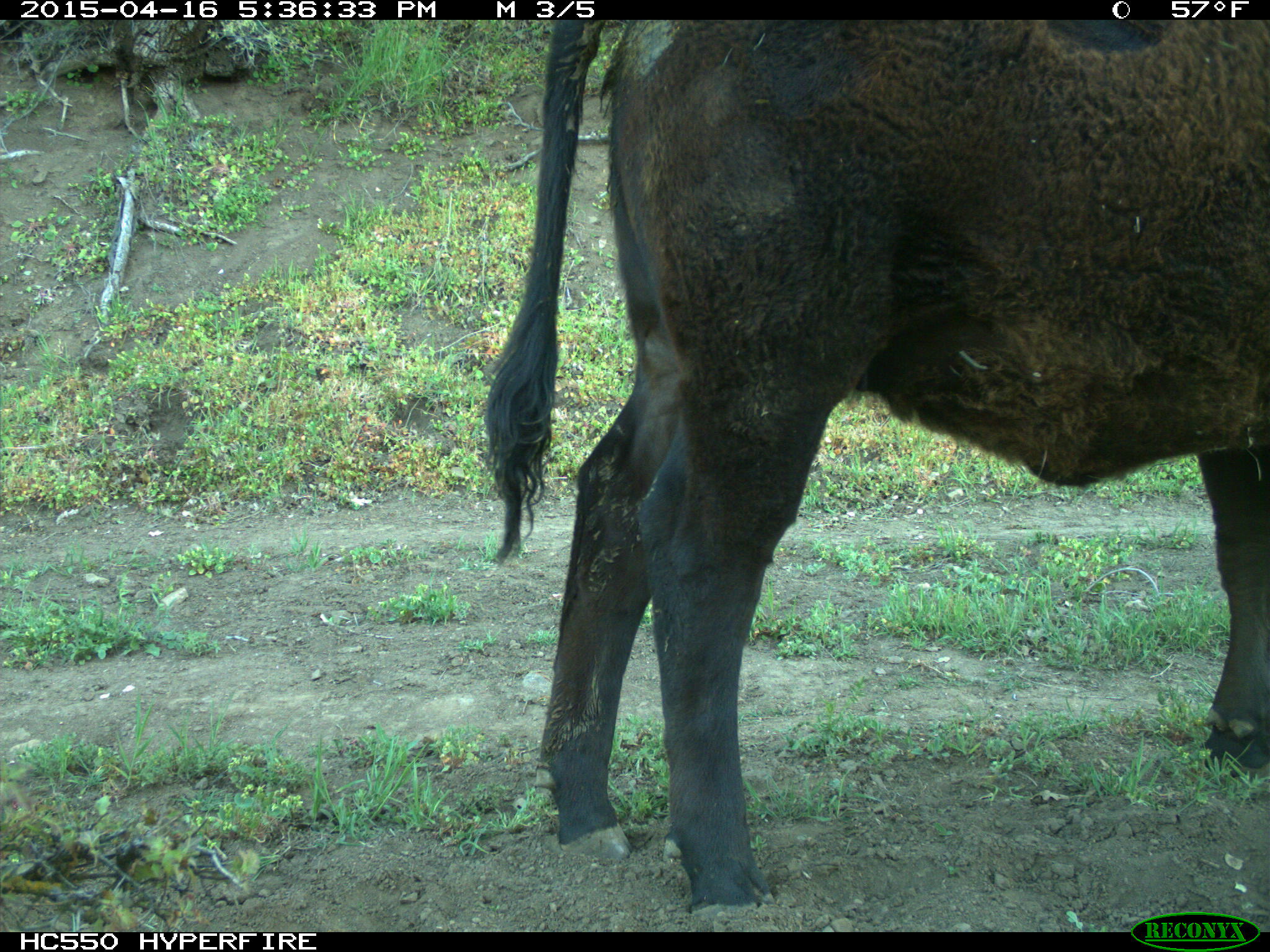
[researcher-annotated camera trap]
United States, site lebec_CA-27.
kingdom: Animalia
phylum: Chordata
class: Mammalia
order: Artiodactyla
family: Bovidae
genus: Bos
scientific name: Bos taurus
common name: domestic cow